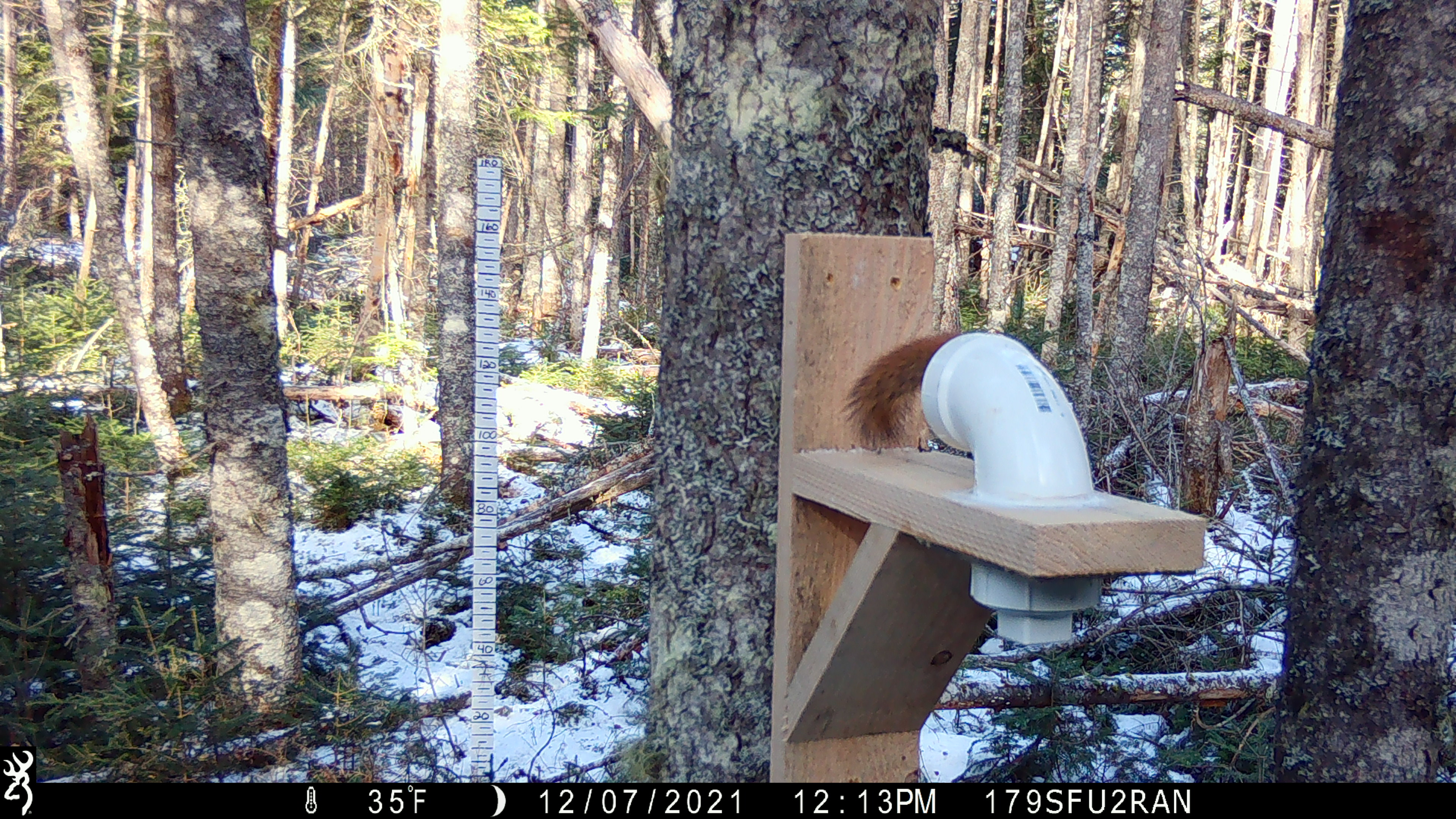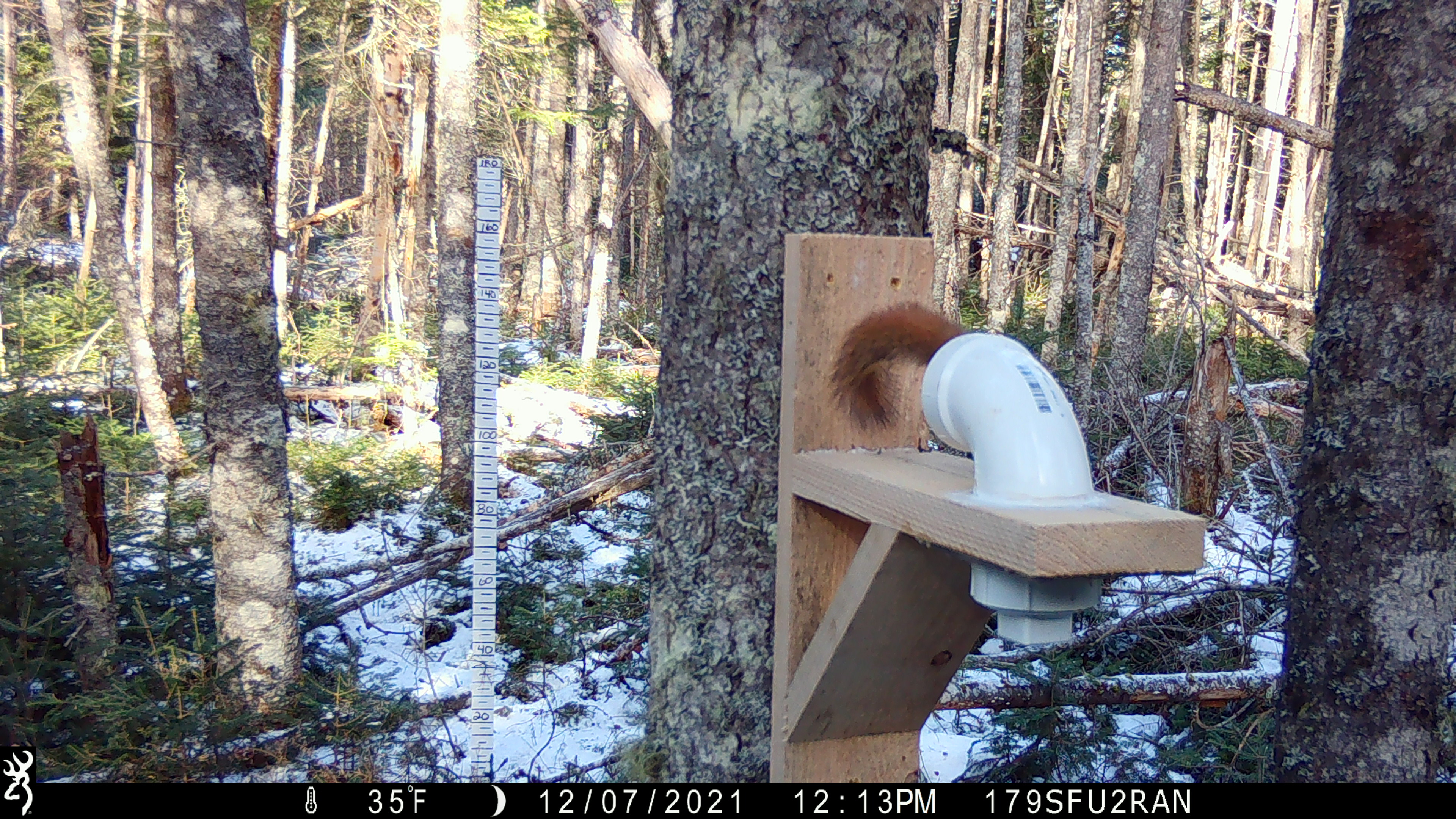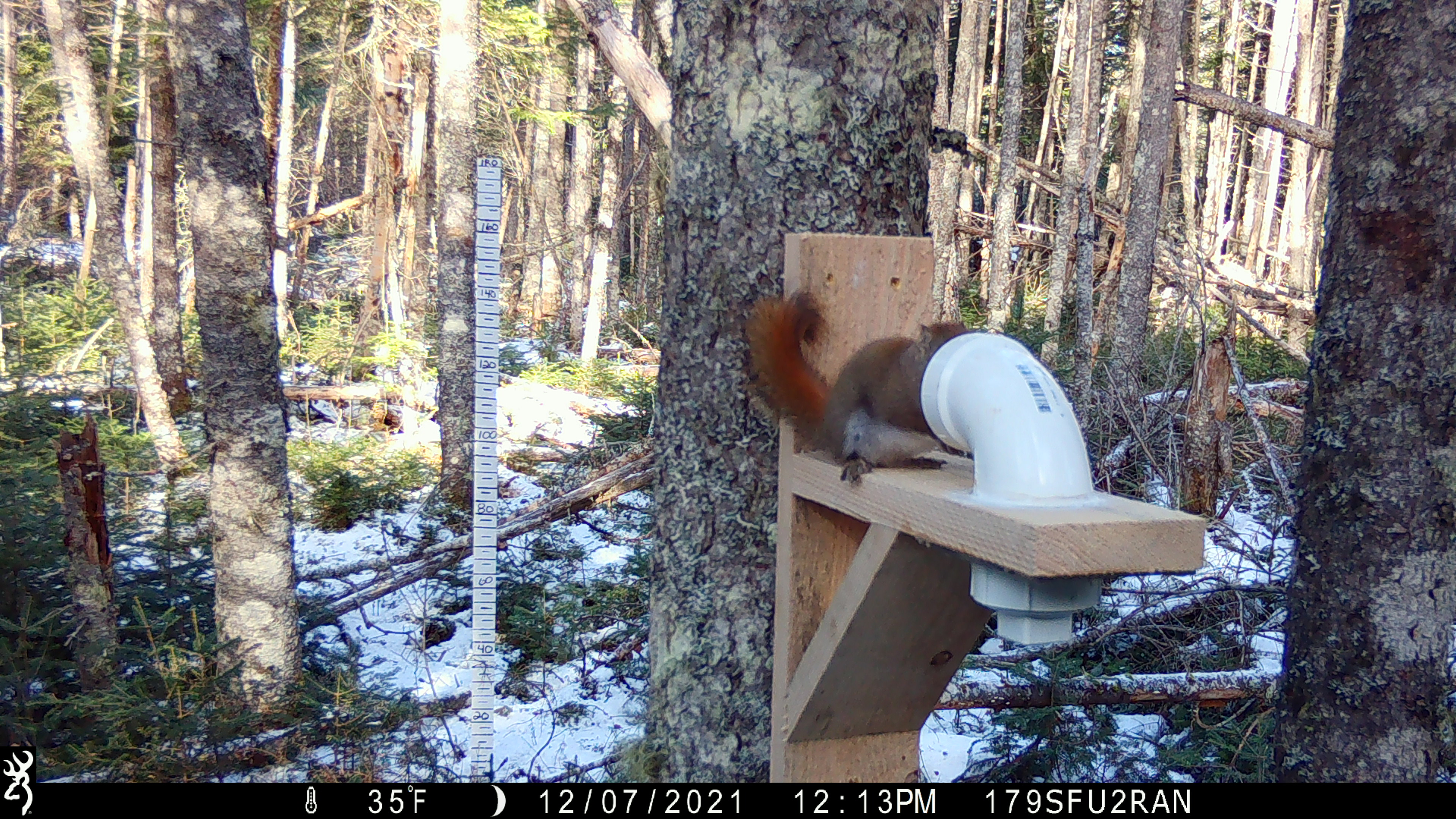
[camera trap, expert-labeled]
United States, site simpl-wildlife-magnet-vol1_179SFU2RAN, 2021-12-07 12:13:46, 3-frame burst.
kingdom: Animalia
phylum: Chordata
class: Mammalia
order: Rodentia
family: Sciuridae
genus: Tamiasciurus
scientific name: Tamiasciurus hudsonicus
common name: red squirrel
Red squirrel (Tamiasciurus hudsonicus).